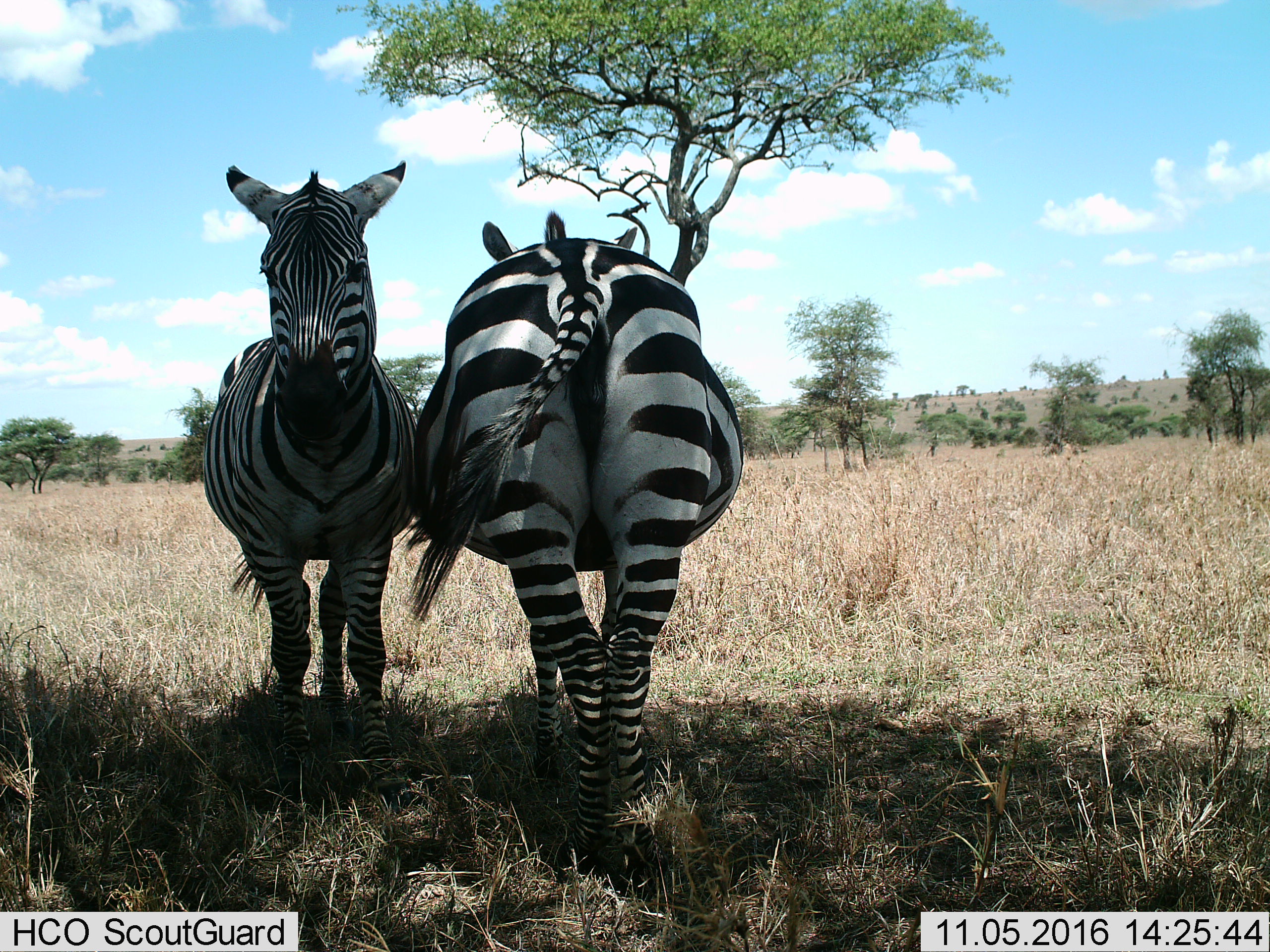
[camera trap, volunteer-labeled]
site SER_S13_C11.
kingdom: Animalia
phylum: Chordata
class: Mammalia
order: Perissodactyla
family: Equidae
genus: Equus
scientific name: Equus quagga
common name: plains zebra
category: zebraplains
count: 2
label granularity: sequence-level